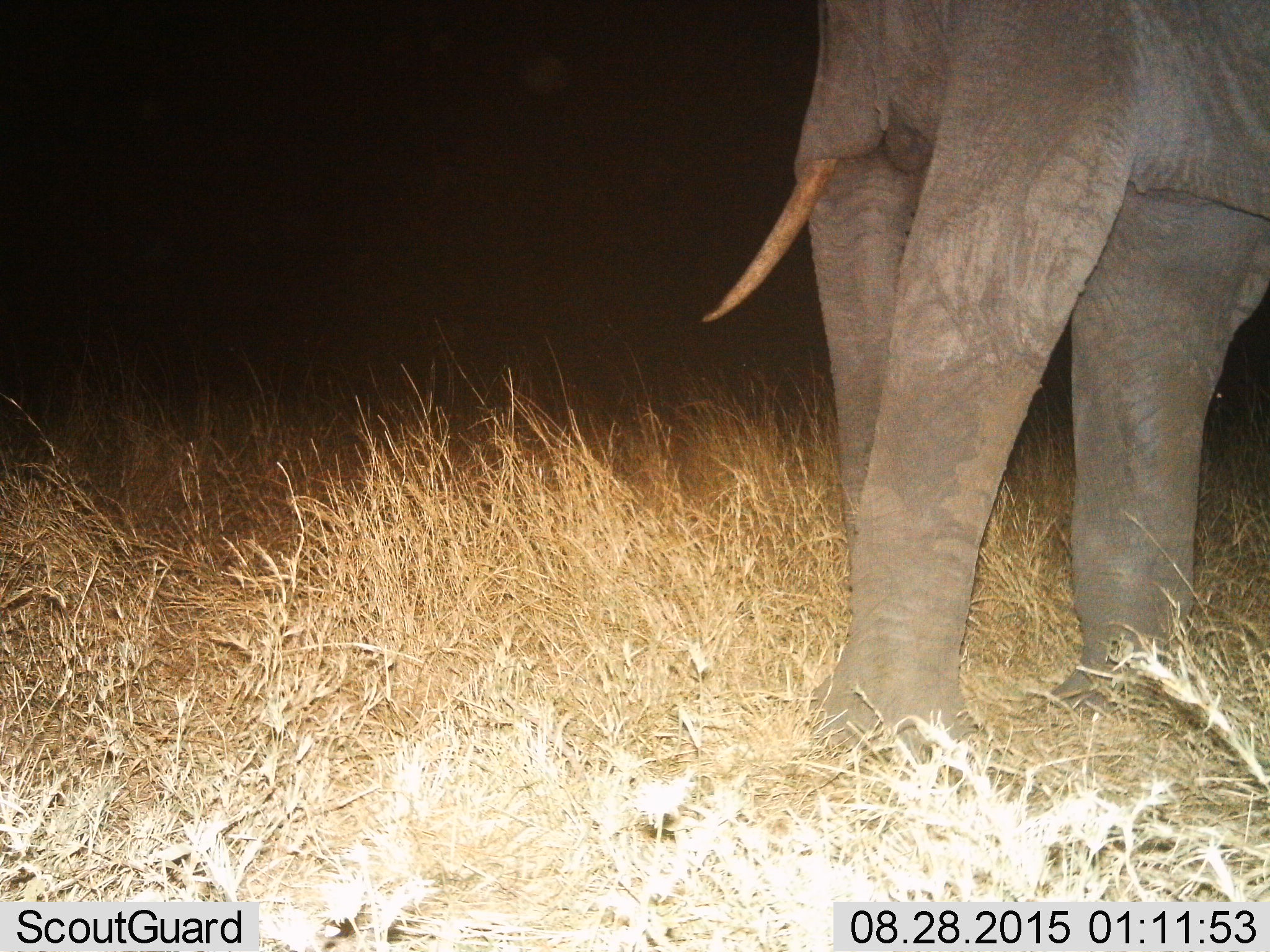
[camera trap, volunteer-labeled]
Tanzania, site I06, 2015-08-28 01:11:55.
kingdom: Animalia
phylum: Chordata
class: Mammalia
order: Proboscidea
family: Elephantidae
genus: Loxodonta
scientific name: Loxodonta africana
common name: african bush elephant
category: elephant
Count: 1.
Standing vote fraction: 100%.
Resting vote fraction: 0%.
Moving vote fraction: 0%.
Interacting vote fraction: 0%.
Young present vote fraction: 0%.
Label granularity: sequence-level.